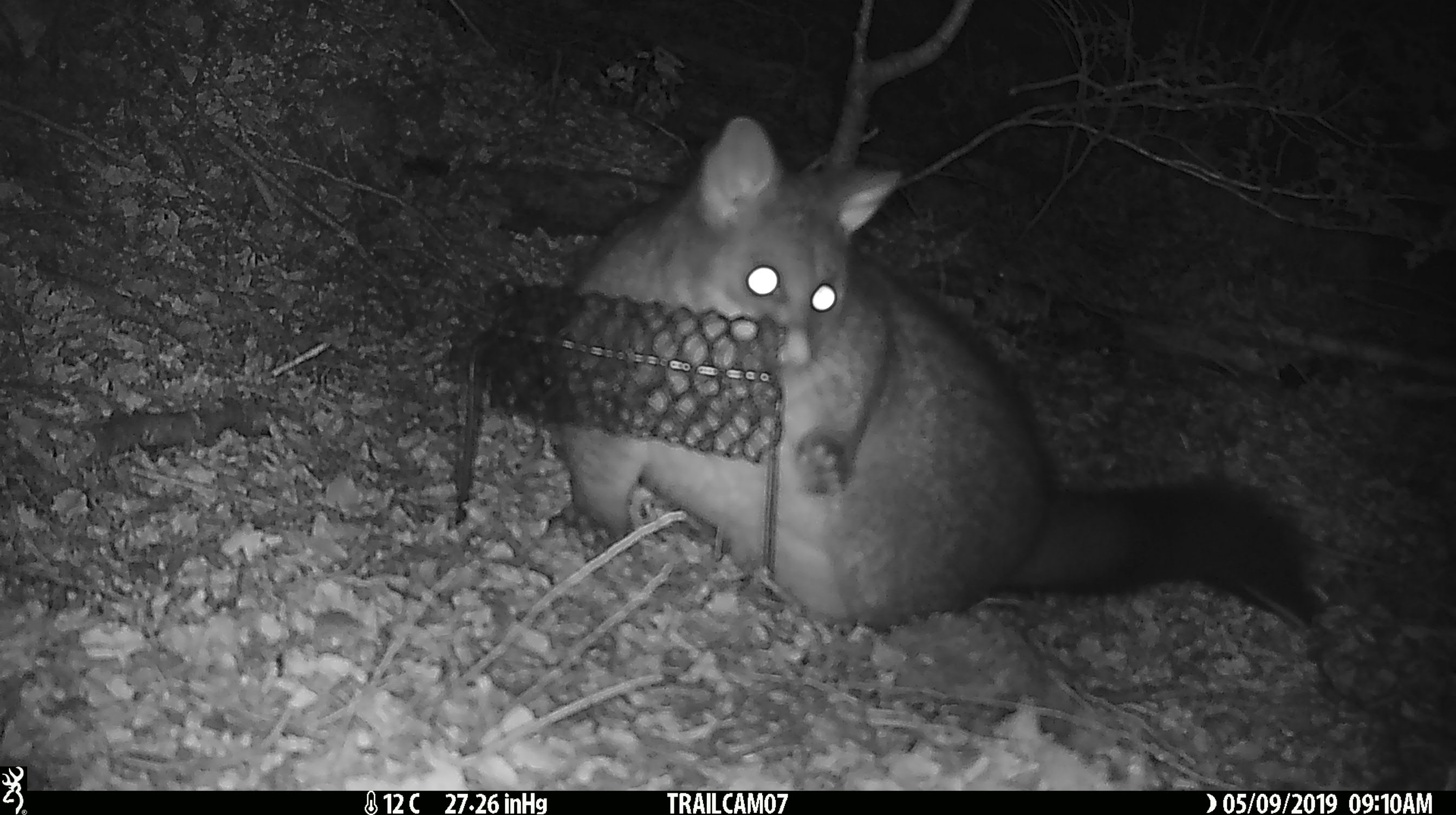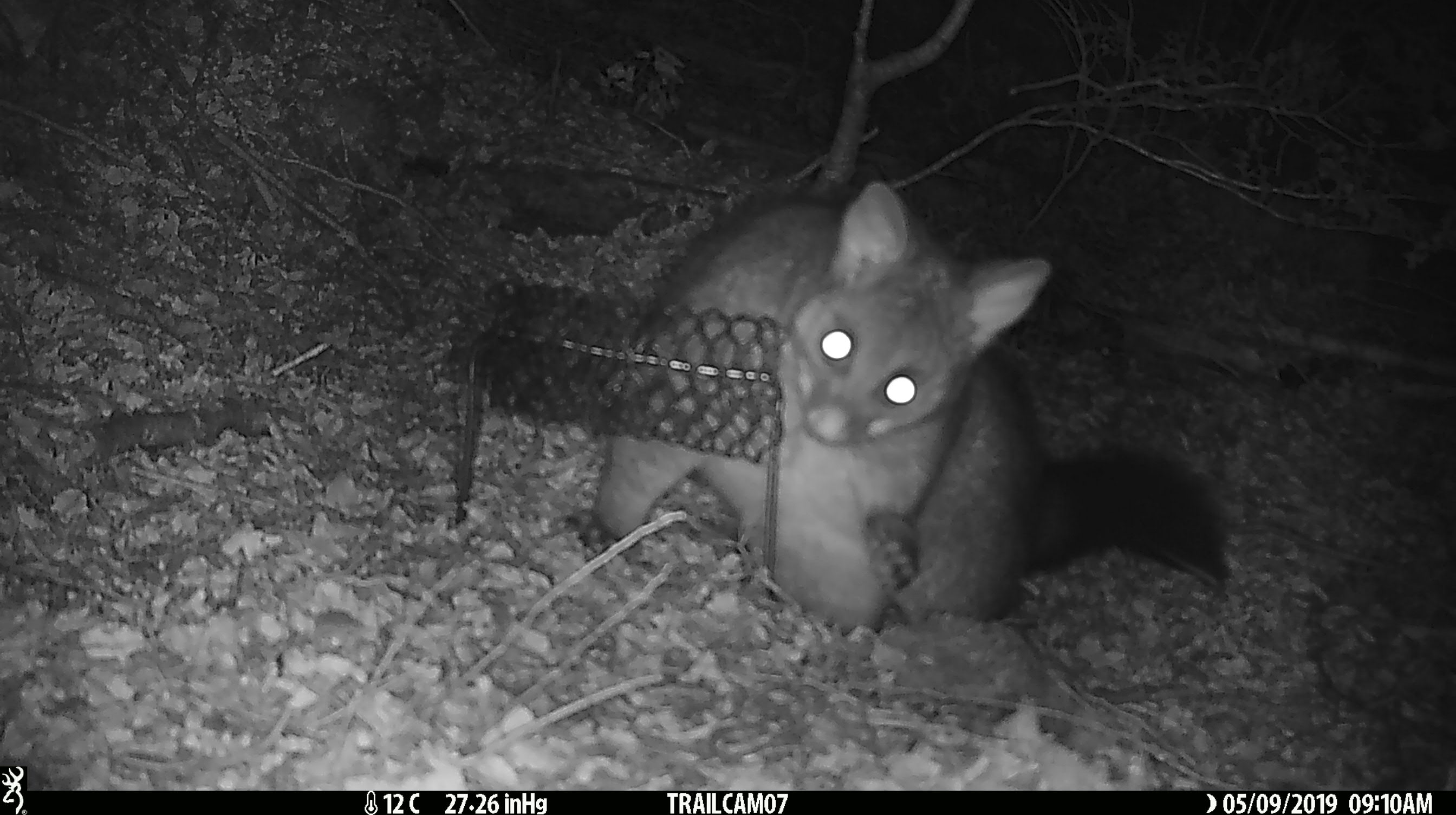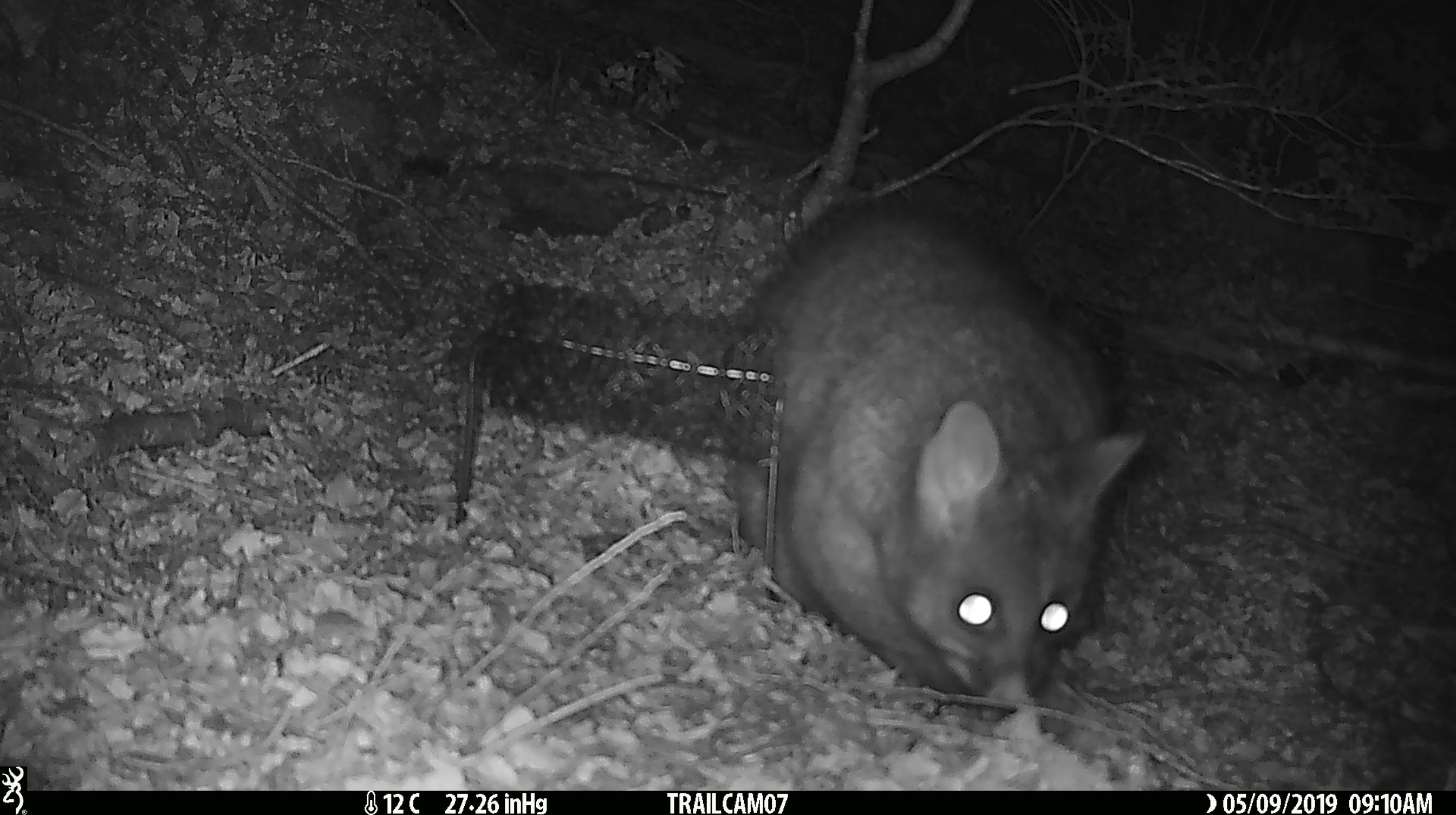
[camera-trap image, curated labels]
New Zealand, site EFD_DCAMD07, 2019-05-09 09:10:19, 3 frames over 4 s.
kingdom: Animalia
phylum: Chordata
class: Mammalia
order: Diprotodontia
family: Phalangeridae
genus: Trichosurus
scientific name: Trichosurus vulpecula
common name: common brushtail possum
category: possum